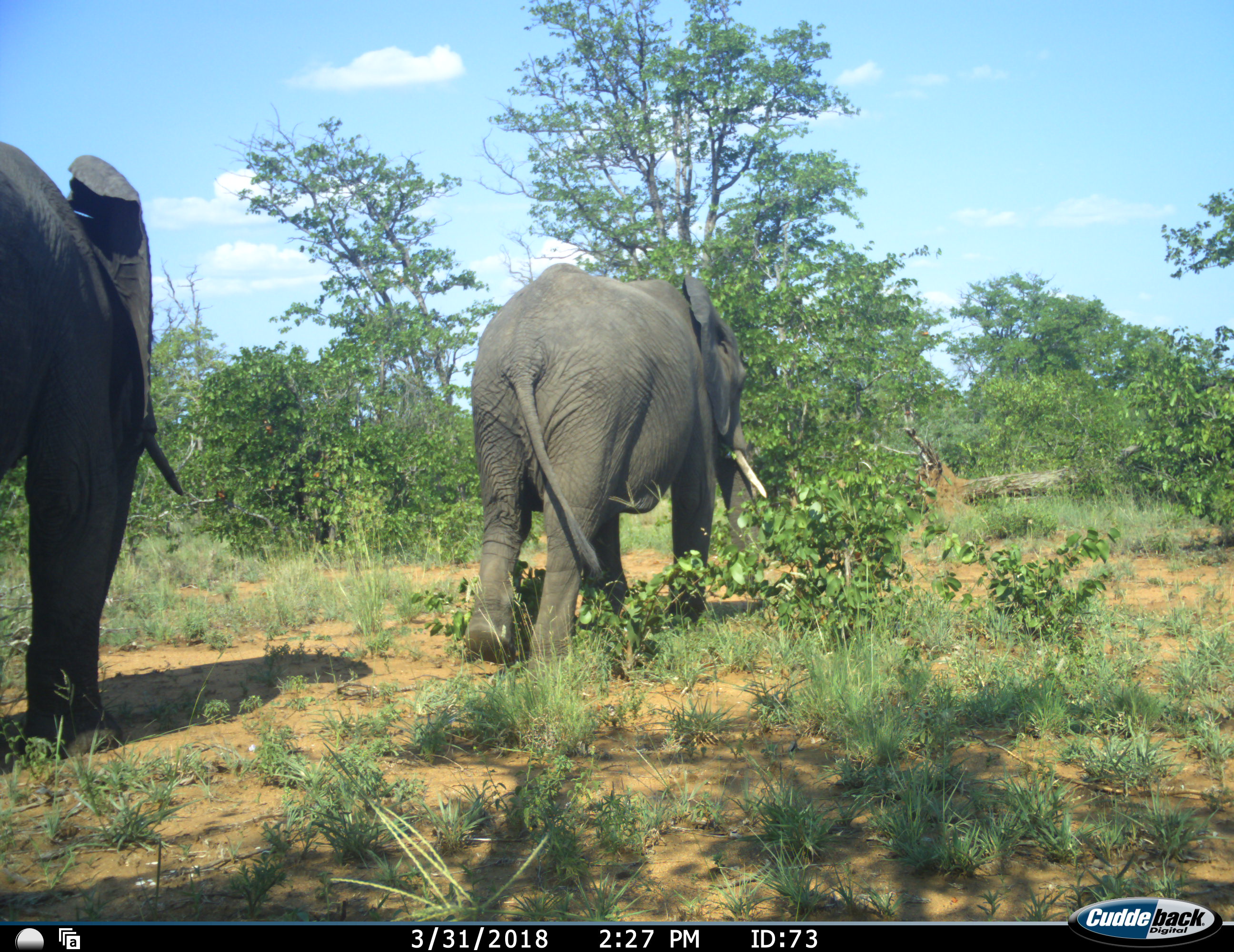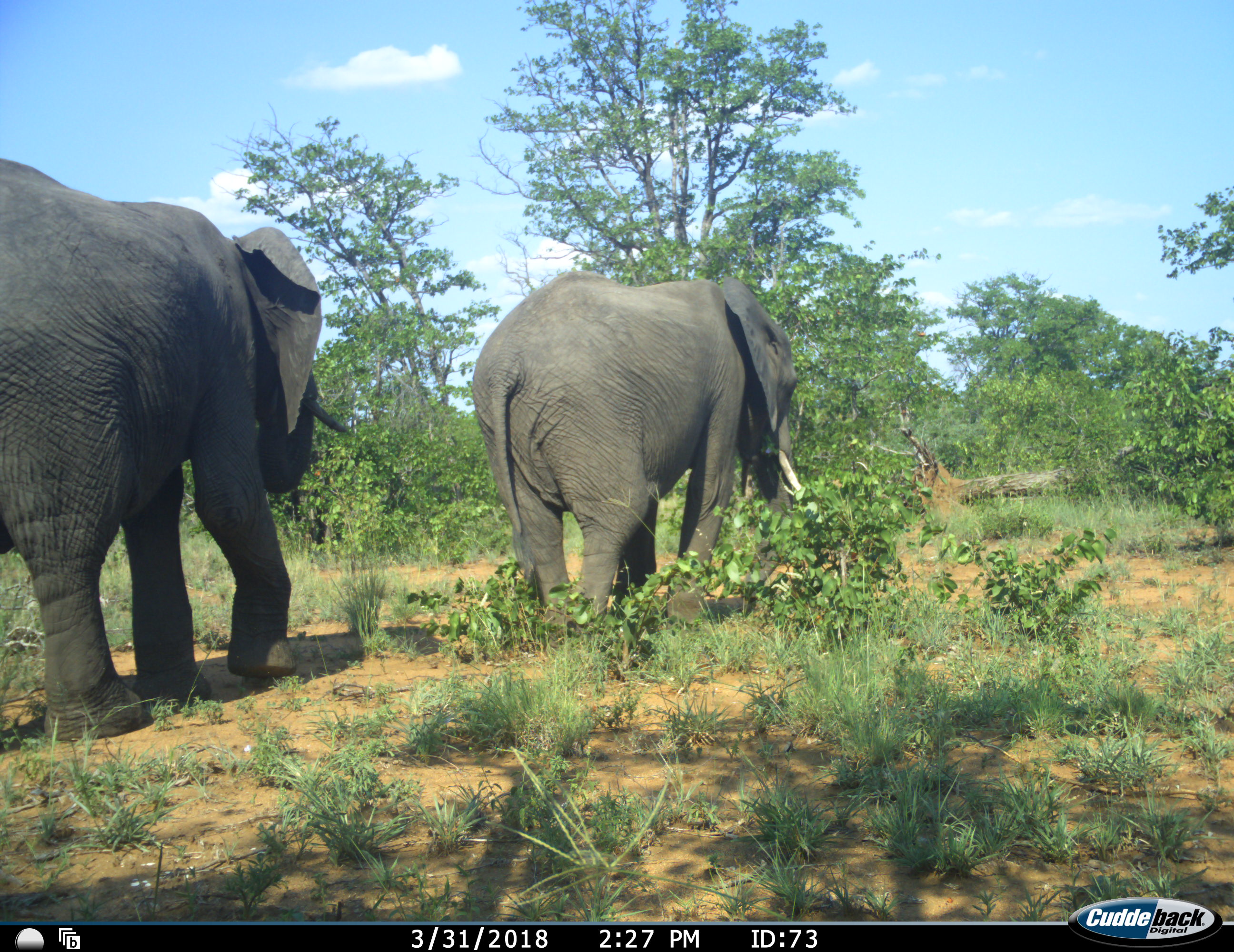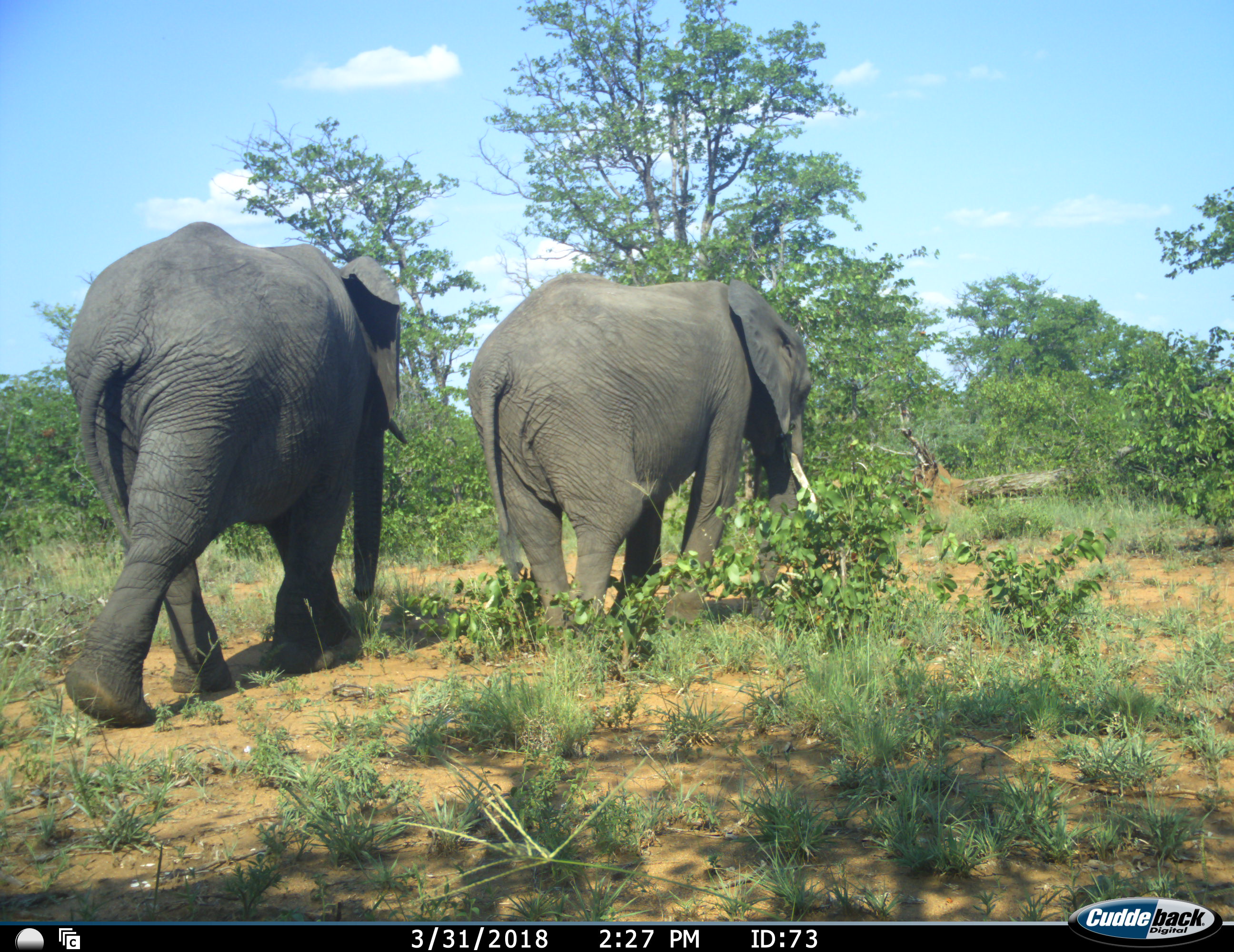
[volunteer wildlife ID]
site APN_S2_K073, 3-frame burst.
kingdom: Animalia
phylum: Chordata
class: Mammalia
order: Proboscidea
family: Elephantidae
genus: Loxodonta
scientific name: Loxodonta africana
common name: african bush elephant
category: elephant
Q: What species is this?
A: Elephant (african bush elephant) (Loxodonta africana).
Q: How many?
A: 2.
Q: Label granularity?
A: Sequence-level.